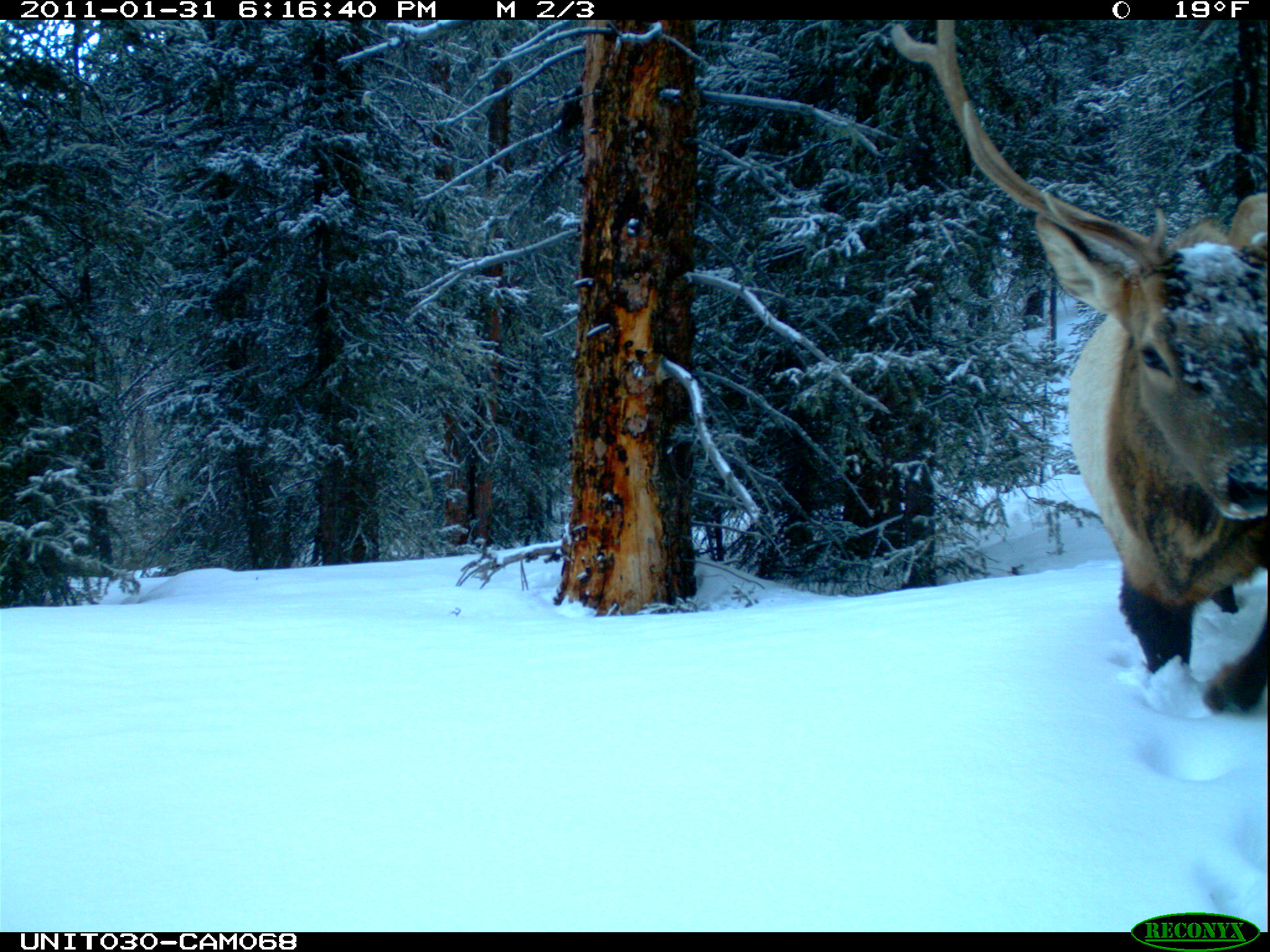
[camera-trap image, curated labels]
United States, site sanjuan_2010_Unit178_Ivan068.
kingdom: Animalia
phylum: Chordata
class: Mammalia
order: Artiodactyla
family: Cervidae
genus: Cervus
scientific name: Cervus elaphus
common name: red deer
Cervus elaphus (red deer).